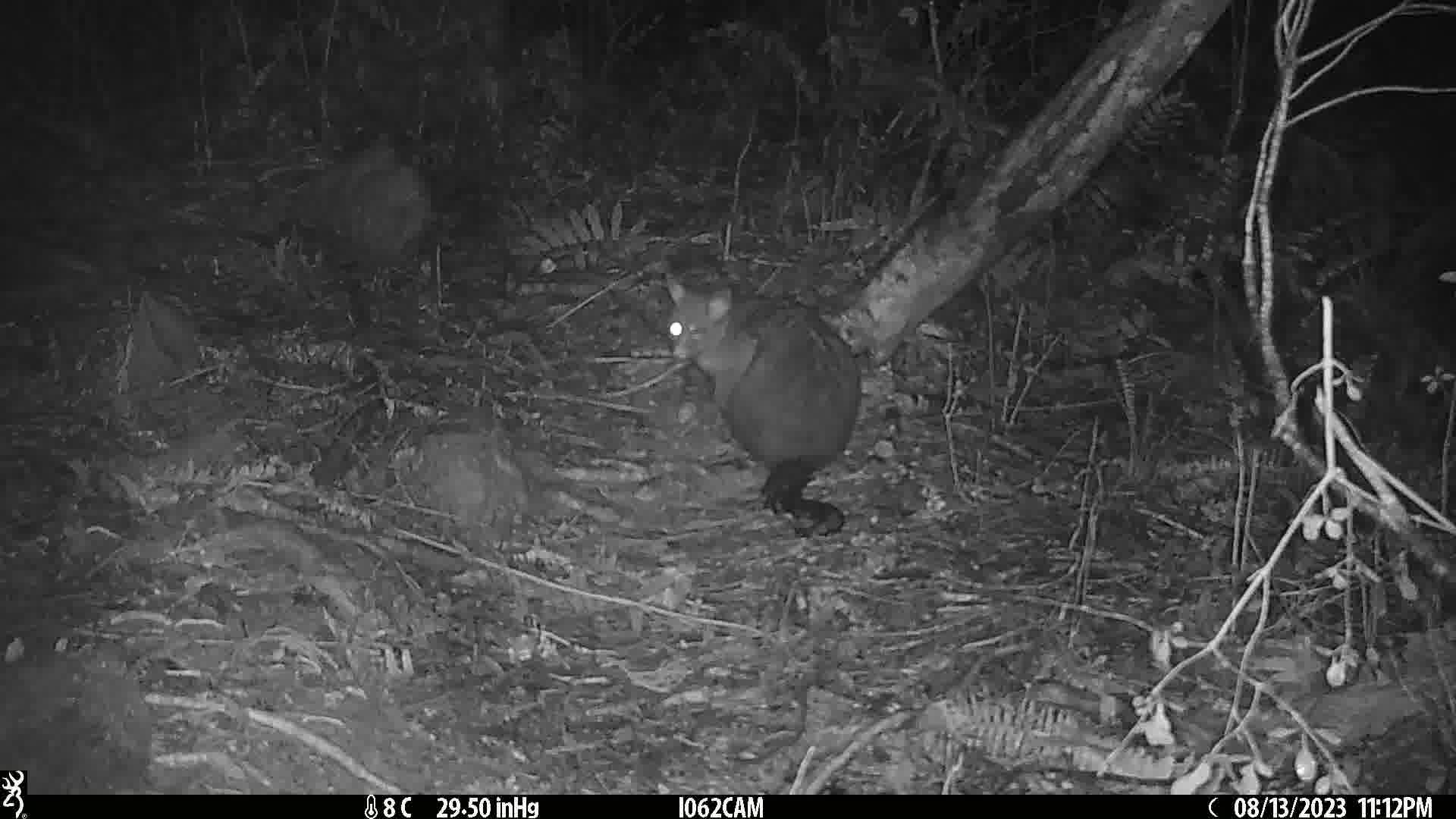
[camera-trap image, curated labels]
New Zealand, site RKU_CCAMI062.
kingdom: Animalia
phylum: Chordata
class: Mammalia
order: Diprotodontia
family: Phalangeridae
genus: Trichosurus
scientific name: Trichosurus vulpecula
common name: common brushtail possum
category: possum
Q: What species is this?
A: Possum (common brushtail possum) (Trichosurus vulpecula).